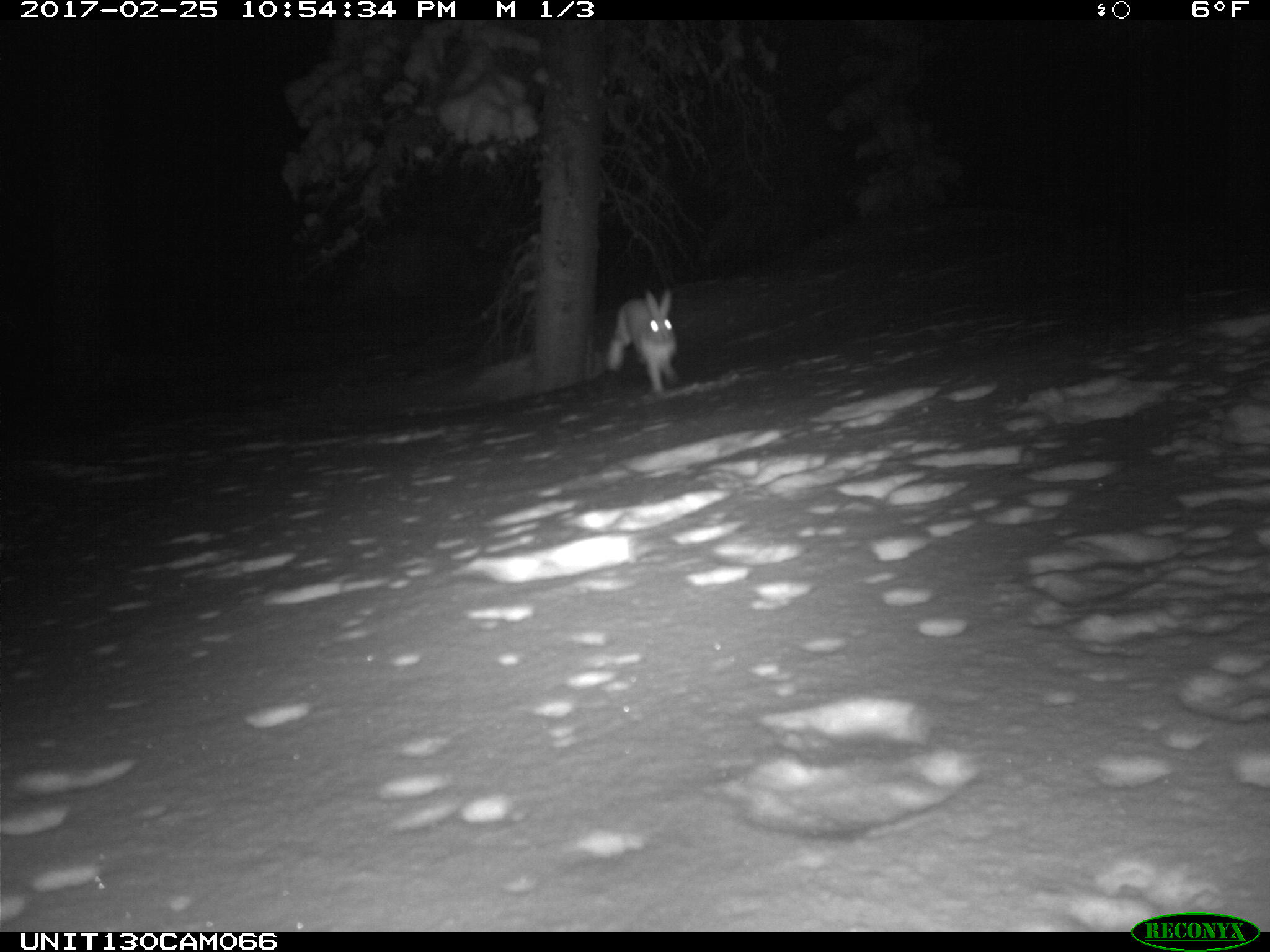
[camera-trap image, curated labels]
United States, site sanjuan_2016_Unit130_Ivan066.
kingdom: Animalia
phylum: Chordata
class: Mammalia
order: Lagomorpha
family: Leporidae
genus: Lepus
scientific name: Lepus americanus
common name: snowshoe hare